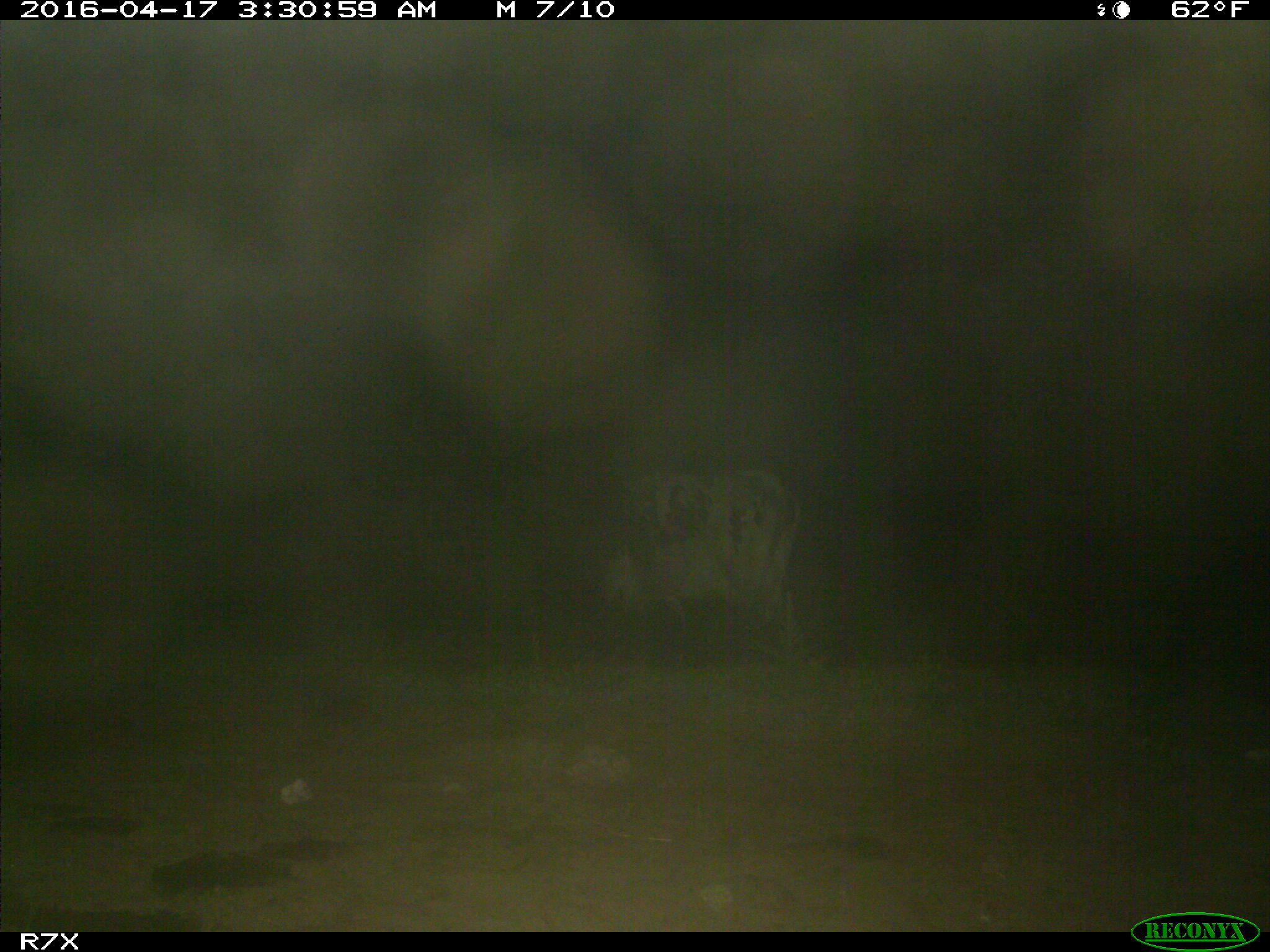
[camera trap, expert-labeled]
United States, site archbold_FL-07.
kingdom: Animalia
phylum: Chordata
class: Mammalia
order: Artiodactyla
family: Bovidae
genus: Bos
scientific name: Bos taurus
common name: domestic cow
Bos taurus (domestic cow).